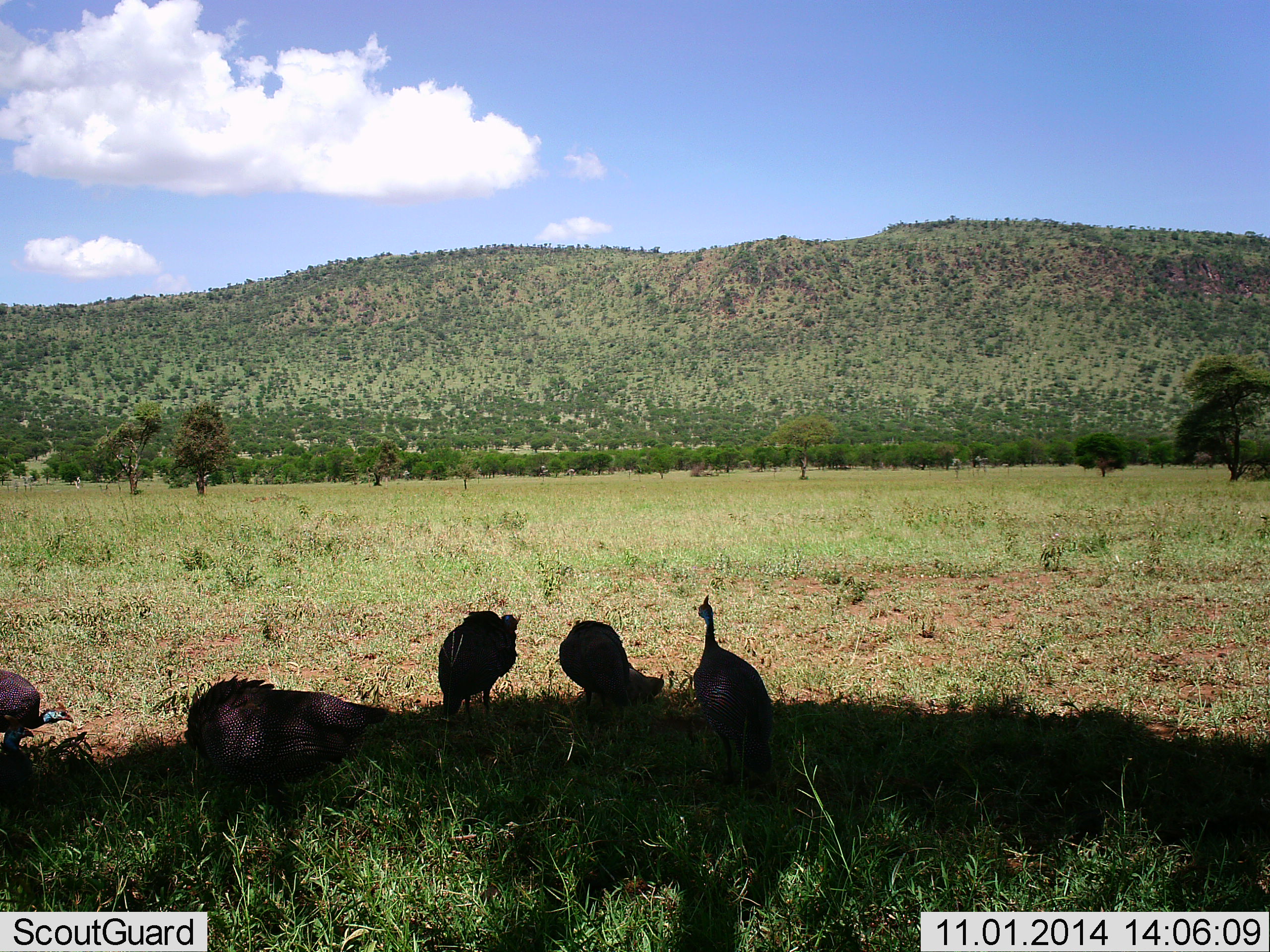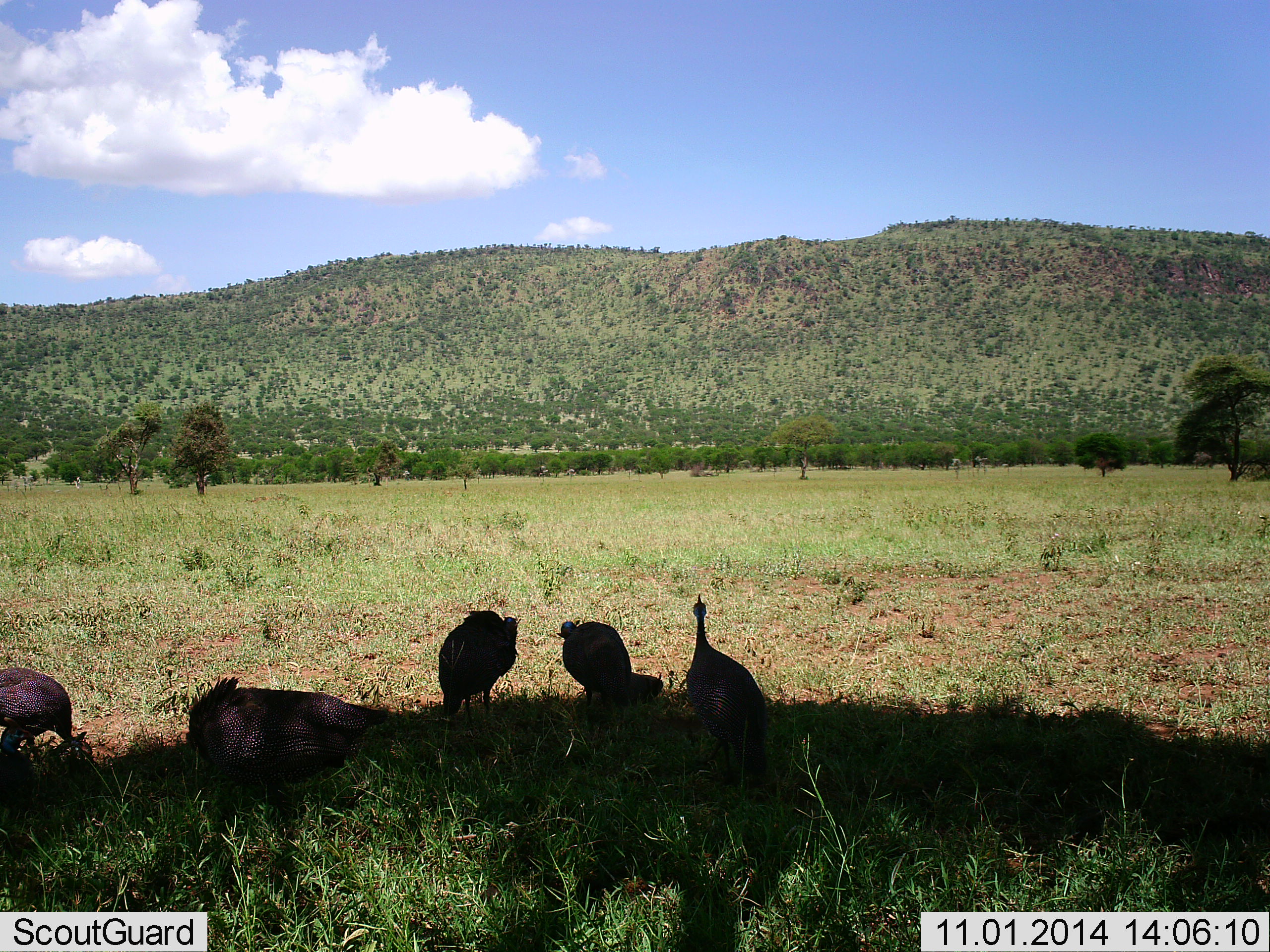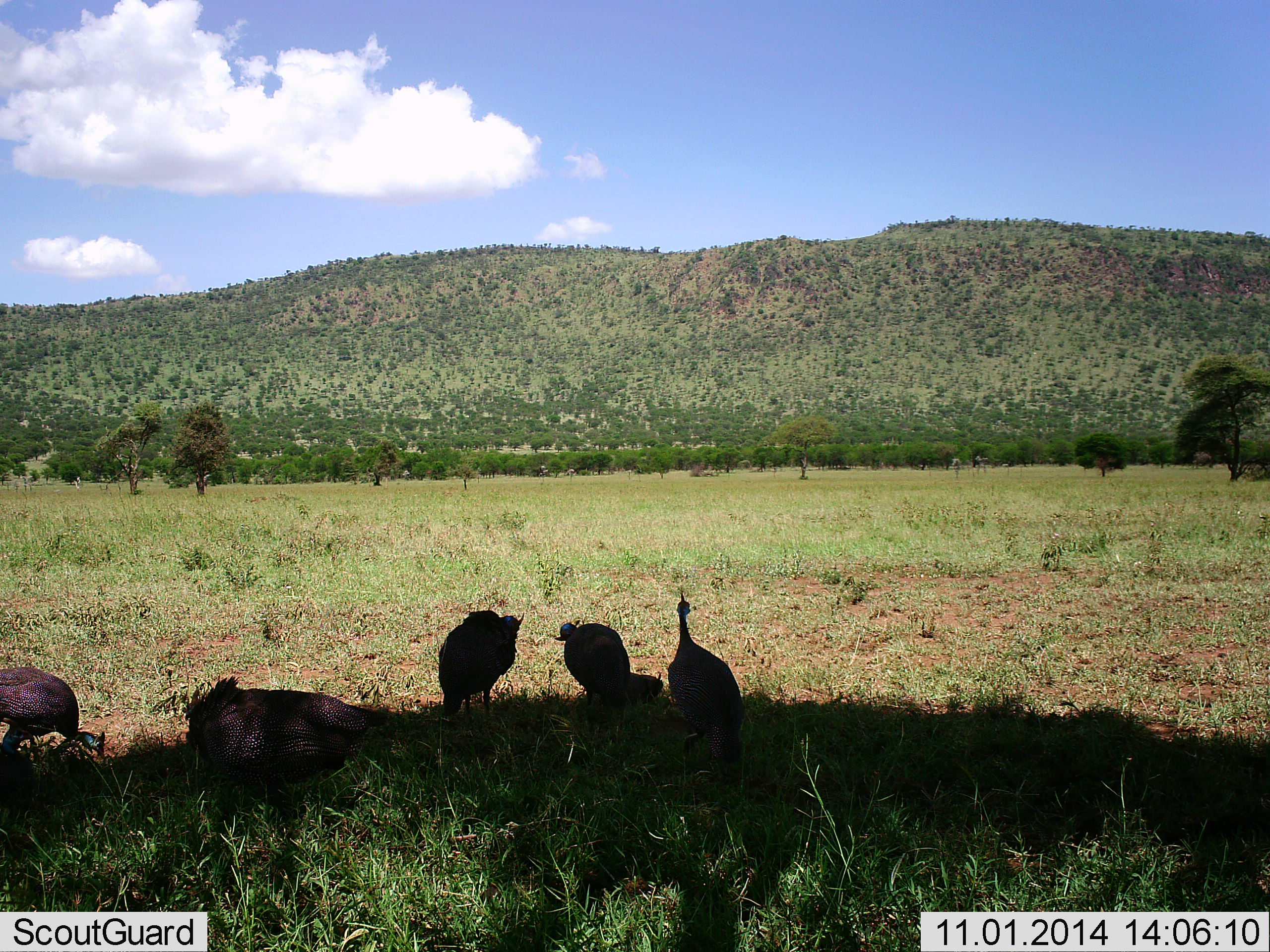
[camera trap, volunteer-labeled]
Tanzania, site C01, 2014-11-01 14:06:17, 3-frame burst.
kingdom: Animalia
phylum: Chordata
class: Aves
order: Galliformes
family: Numididae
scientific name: Numididae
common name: guinea fowl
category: guineafowl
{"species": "guineafowl (guinea fowl) (Numididae)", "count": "5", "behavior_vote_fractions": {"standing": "70%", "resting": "50%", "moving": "0%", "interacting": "0%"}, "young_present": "0%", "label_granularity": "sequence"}